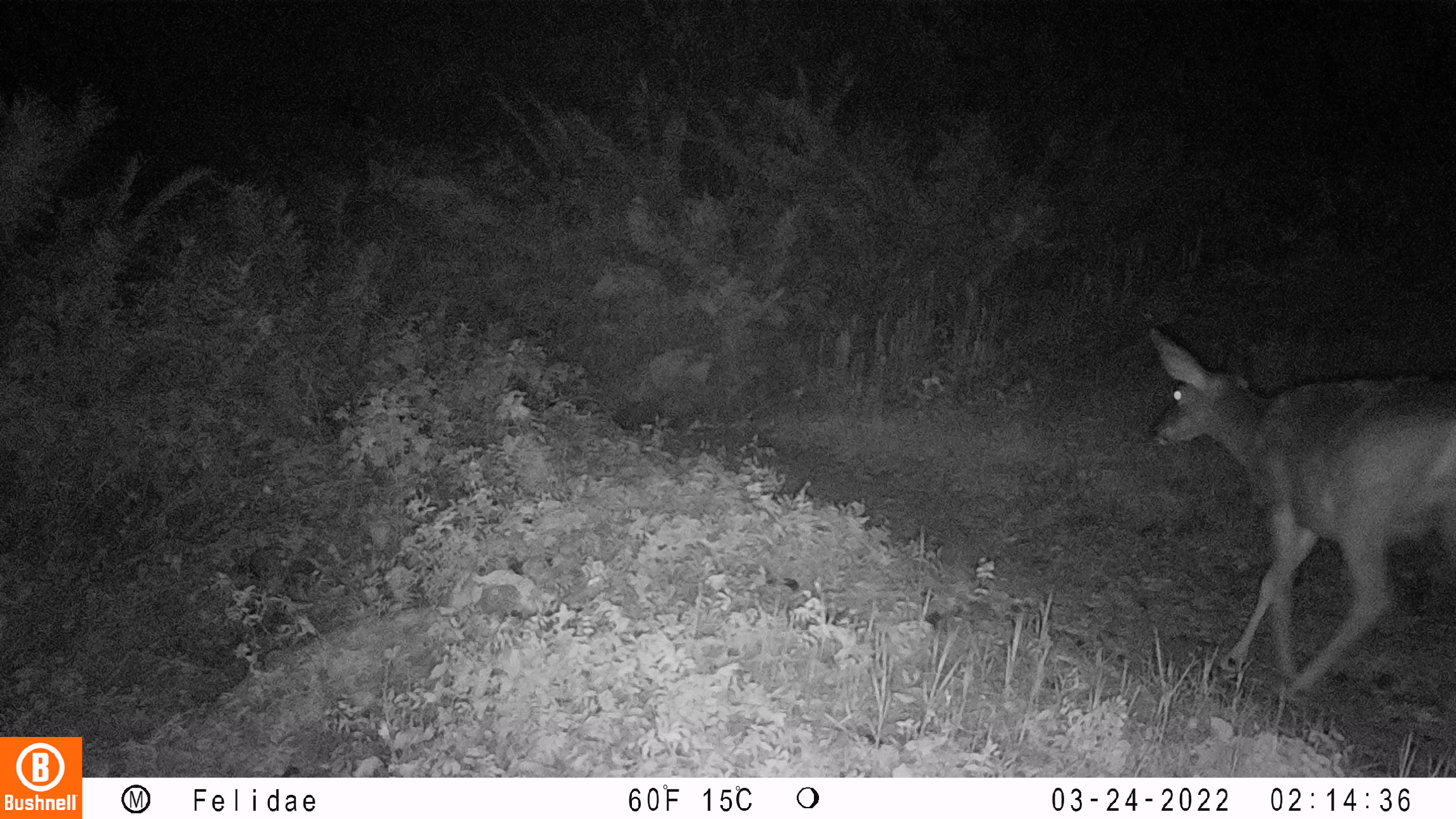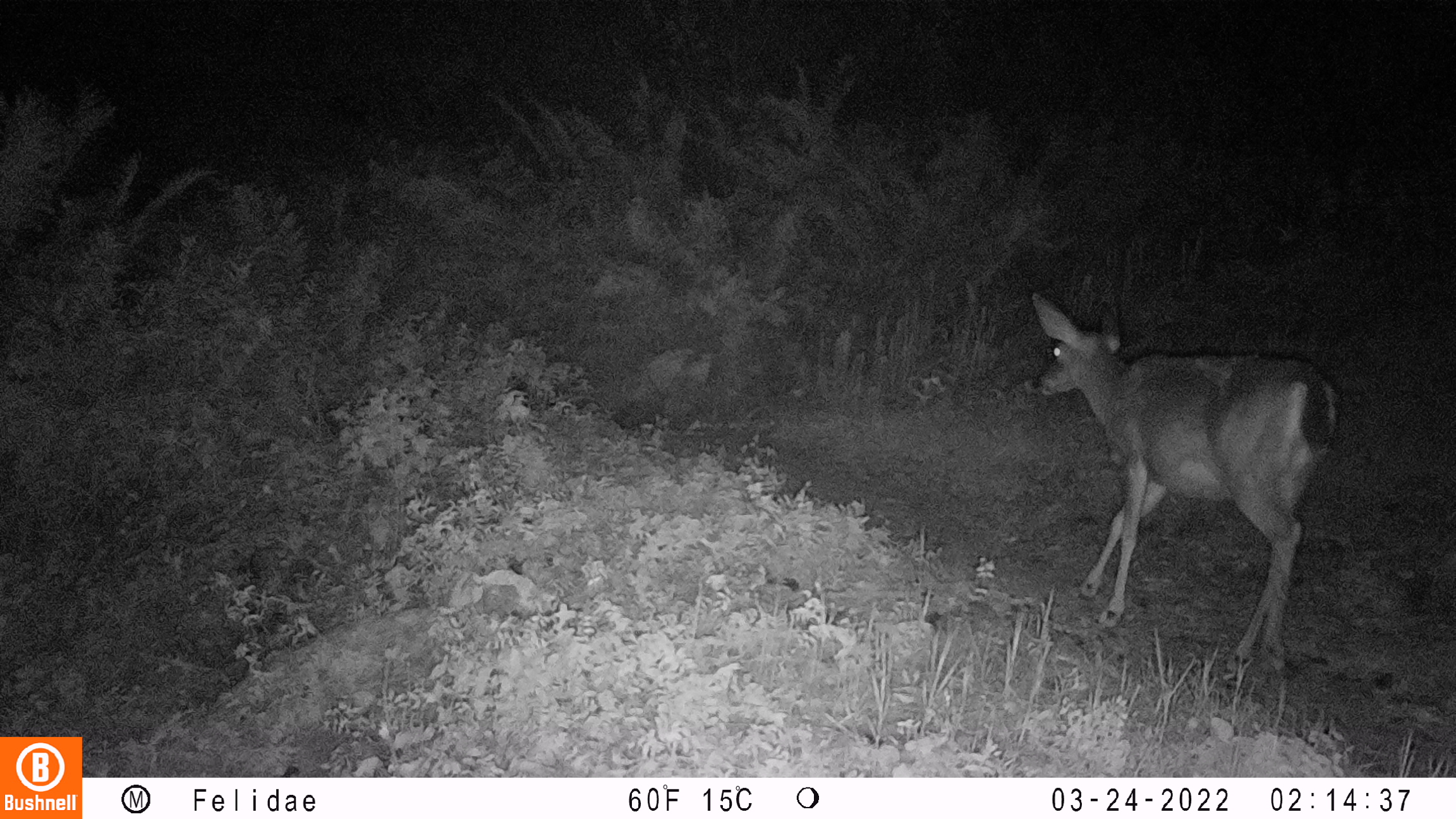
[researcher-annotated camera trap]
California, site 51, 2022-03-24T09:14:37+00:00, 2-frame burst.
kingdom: Animalia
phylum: Chordata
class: Mammalia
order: Artiodactyla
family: Cervidae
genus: Odocoileus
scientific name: Odocoileus hemionus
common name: mule deer